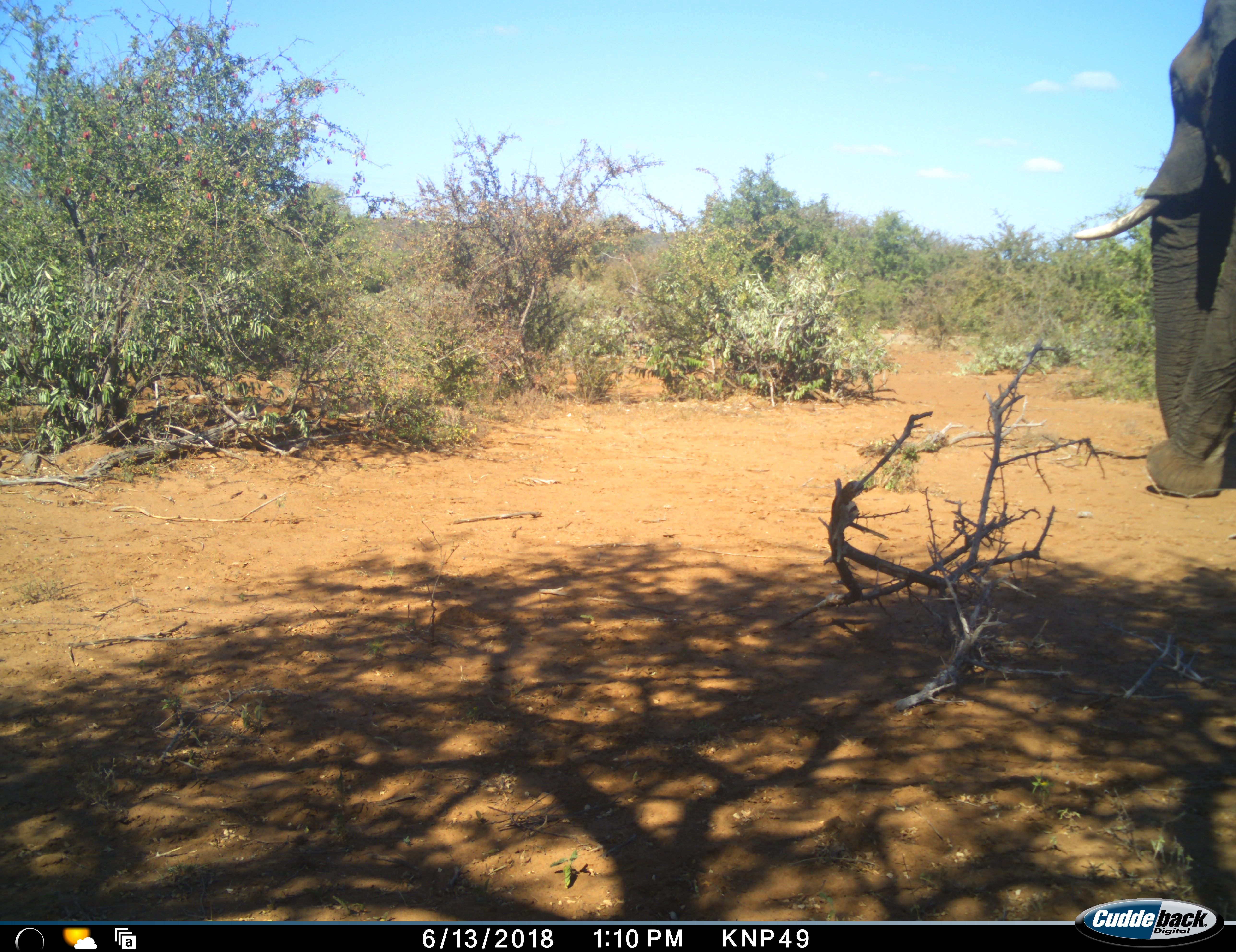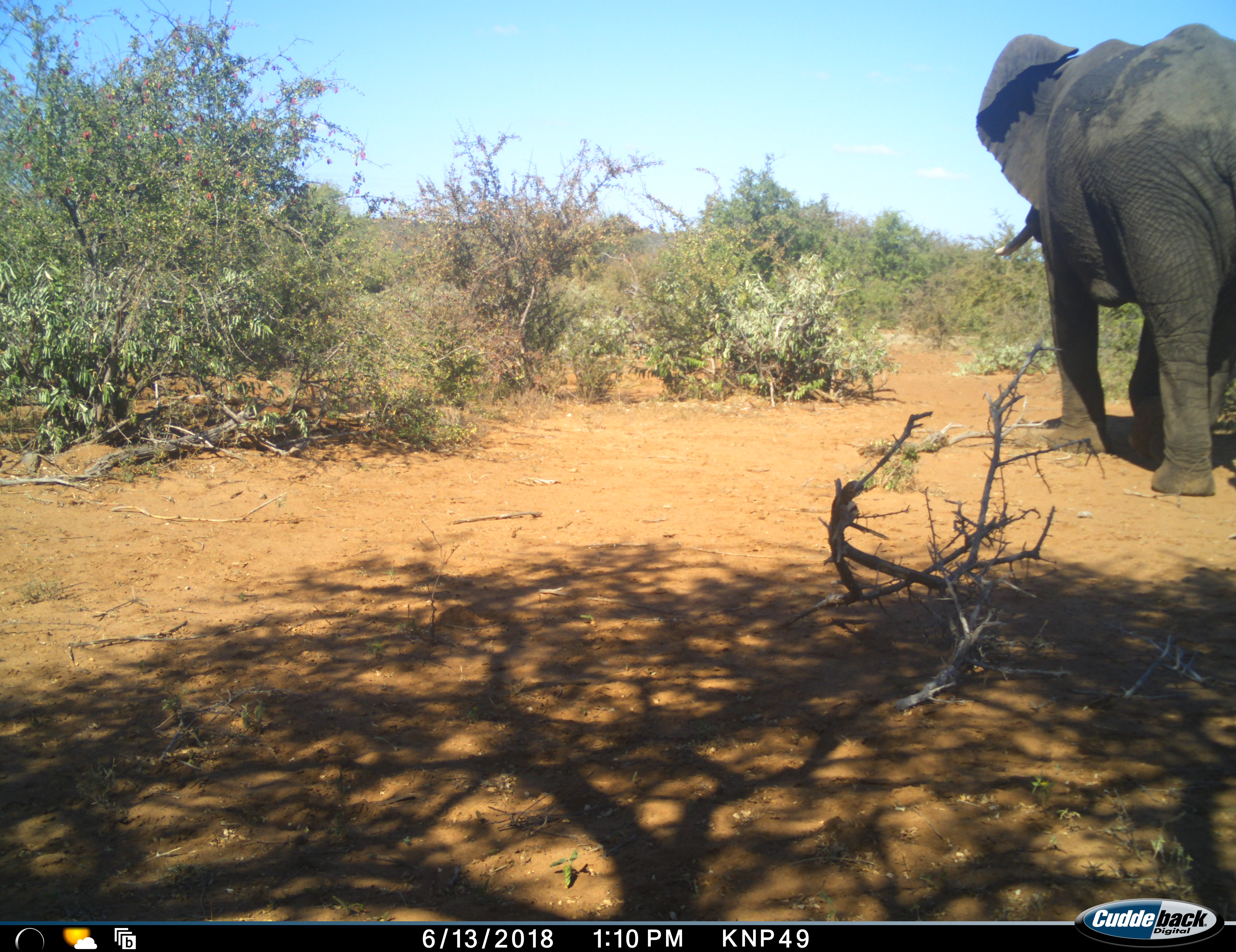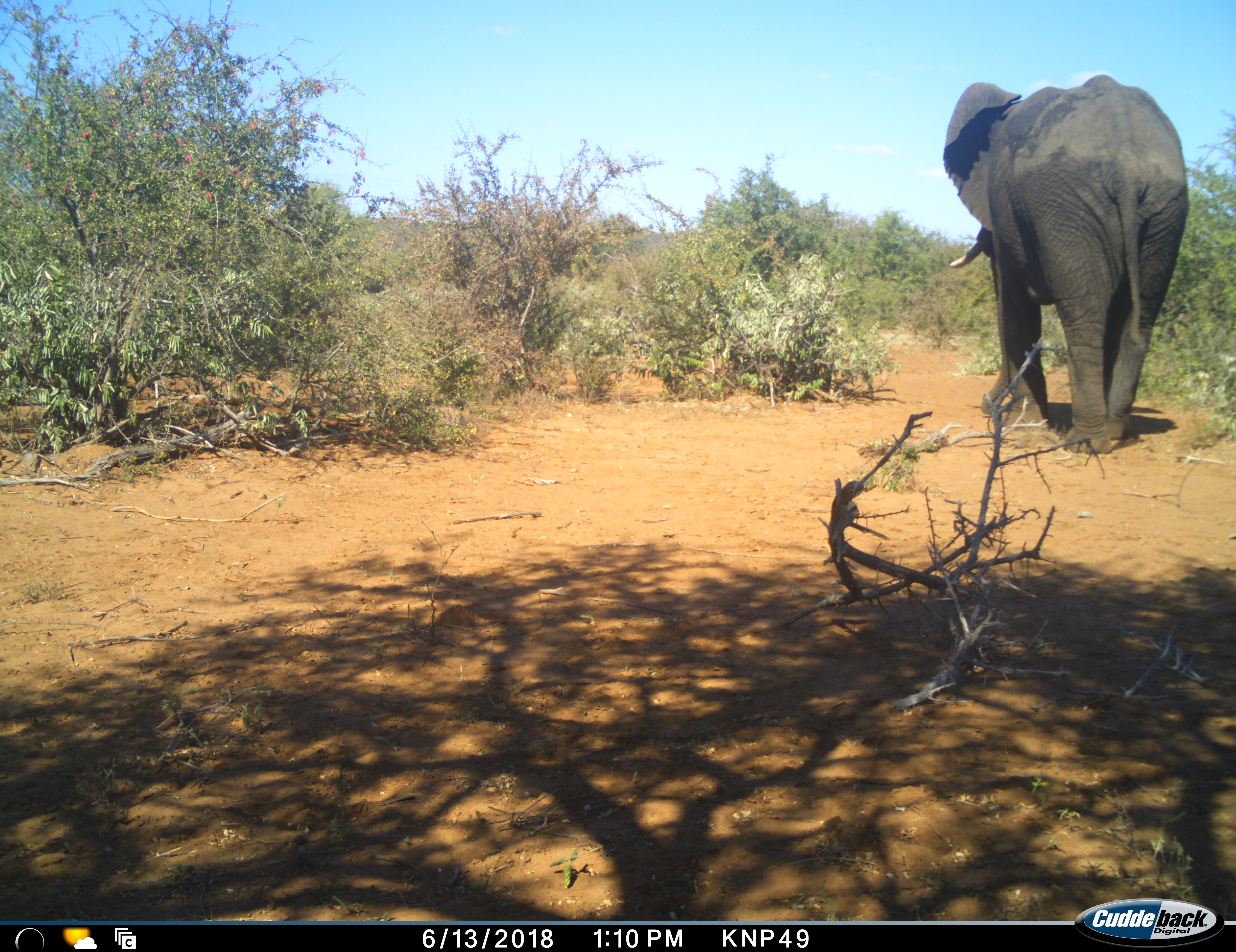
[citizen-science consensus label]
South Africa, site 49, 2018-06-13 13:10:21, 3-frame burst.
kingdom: Animalia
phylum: Chordata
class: Mammalia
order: Proboscidea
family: Elephantidae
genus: Loxodonta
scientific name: Loxodonta africana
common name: african bush elephant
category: elephant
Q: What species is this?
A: Elephant (african bush elephant) (Loxodonta africana).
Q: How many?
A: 1.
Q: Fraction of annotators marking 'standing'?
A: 0%.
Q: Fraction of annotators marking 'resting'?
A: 0%.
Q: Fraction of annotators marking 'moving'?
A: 100%.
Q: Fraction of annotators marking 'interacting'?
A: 0%.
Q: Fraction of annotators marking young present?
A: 0%.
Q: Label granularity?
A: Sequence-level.